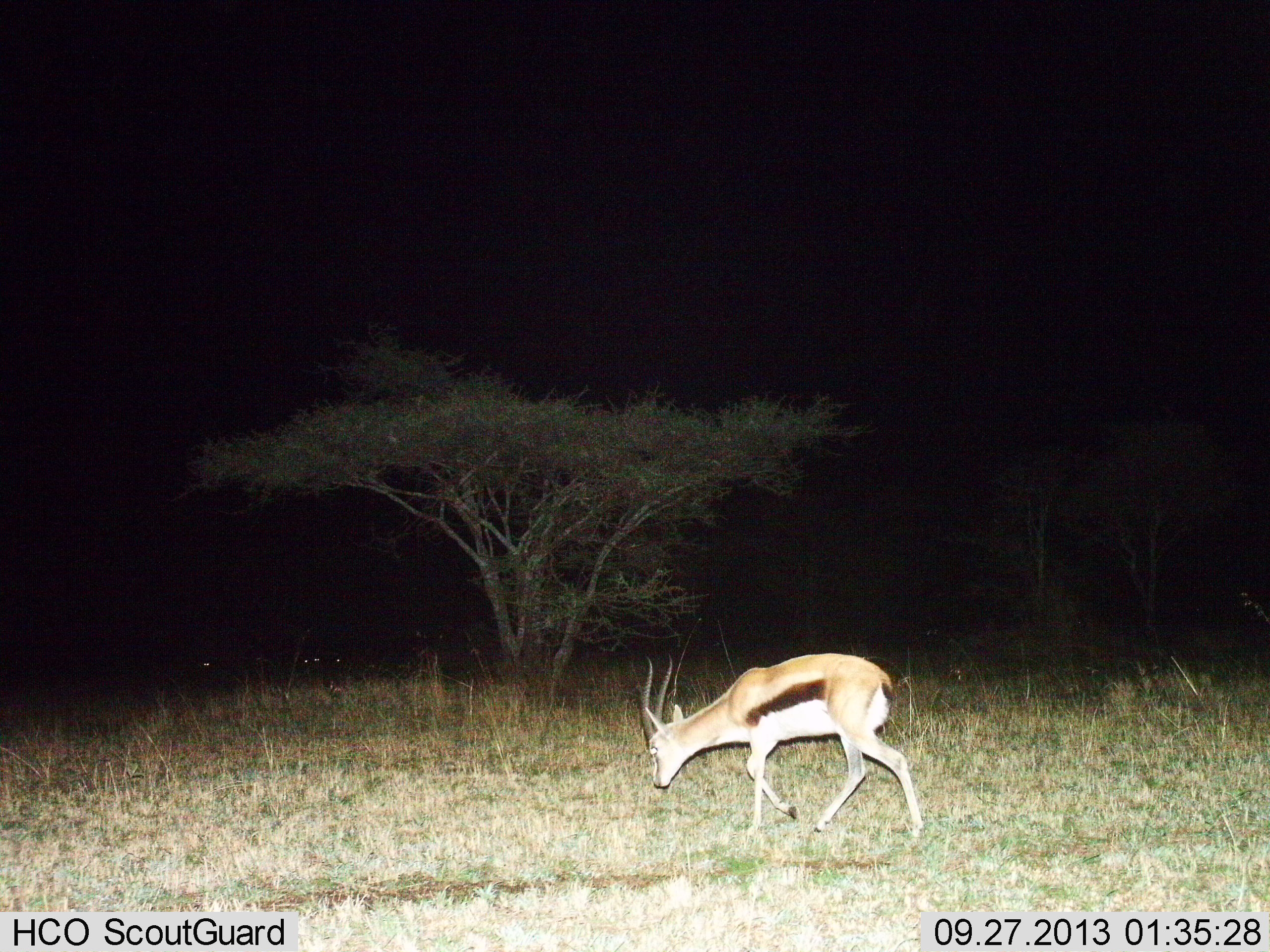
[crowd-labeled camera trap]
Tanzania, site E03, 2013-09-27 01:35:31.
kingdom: Animalia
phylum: Chordata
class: Mammalia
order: Artiodactyla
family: Bovidae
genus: Eudorcas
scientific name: Eudorcas thomsonii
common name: thomson's gazelle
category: gazellethomsons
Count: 1.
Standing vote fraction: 13%.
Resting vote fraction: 0%.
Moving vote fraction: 73%.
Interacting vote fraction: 0%.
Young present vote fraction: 0%.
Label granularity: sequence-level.